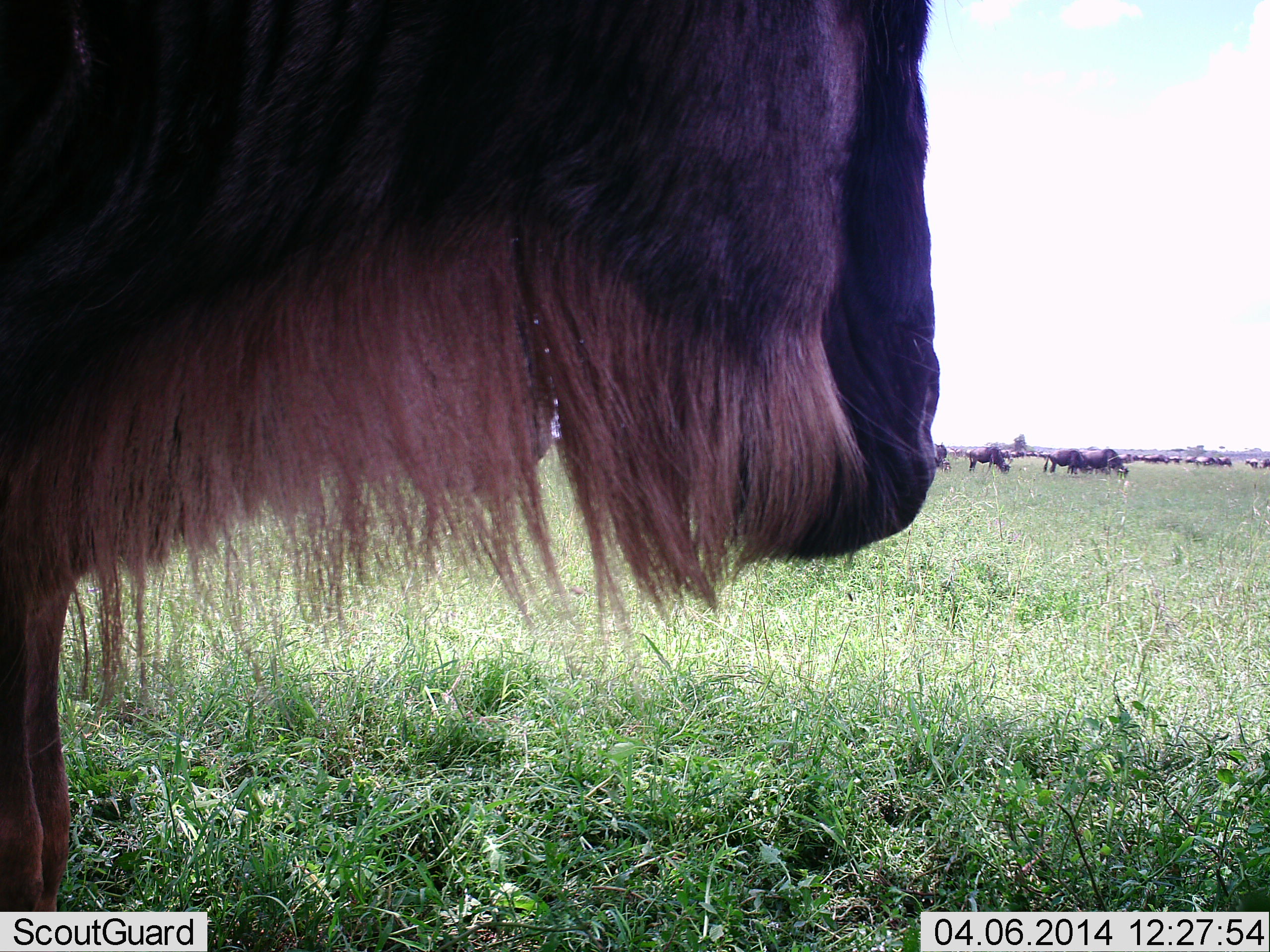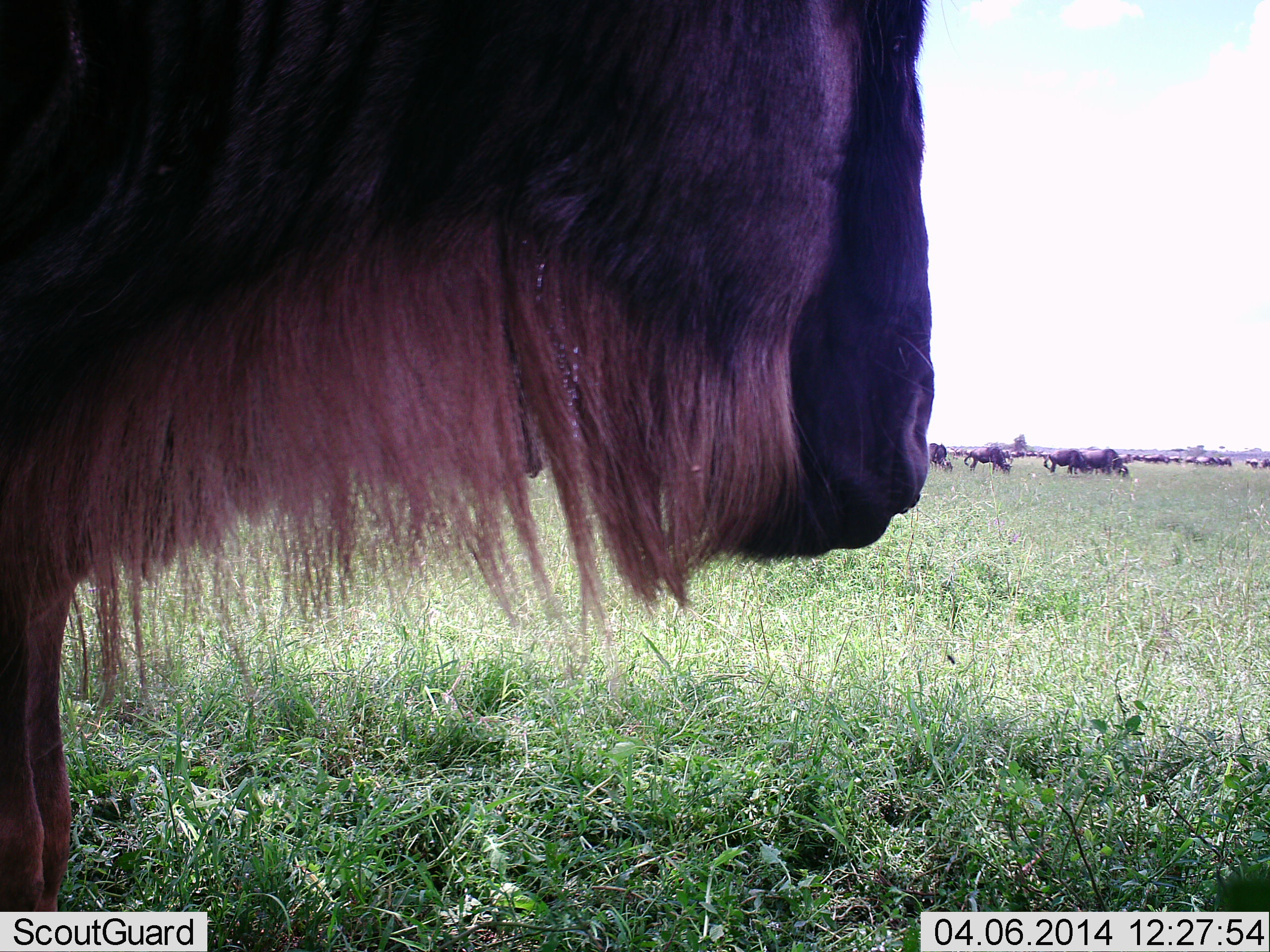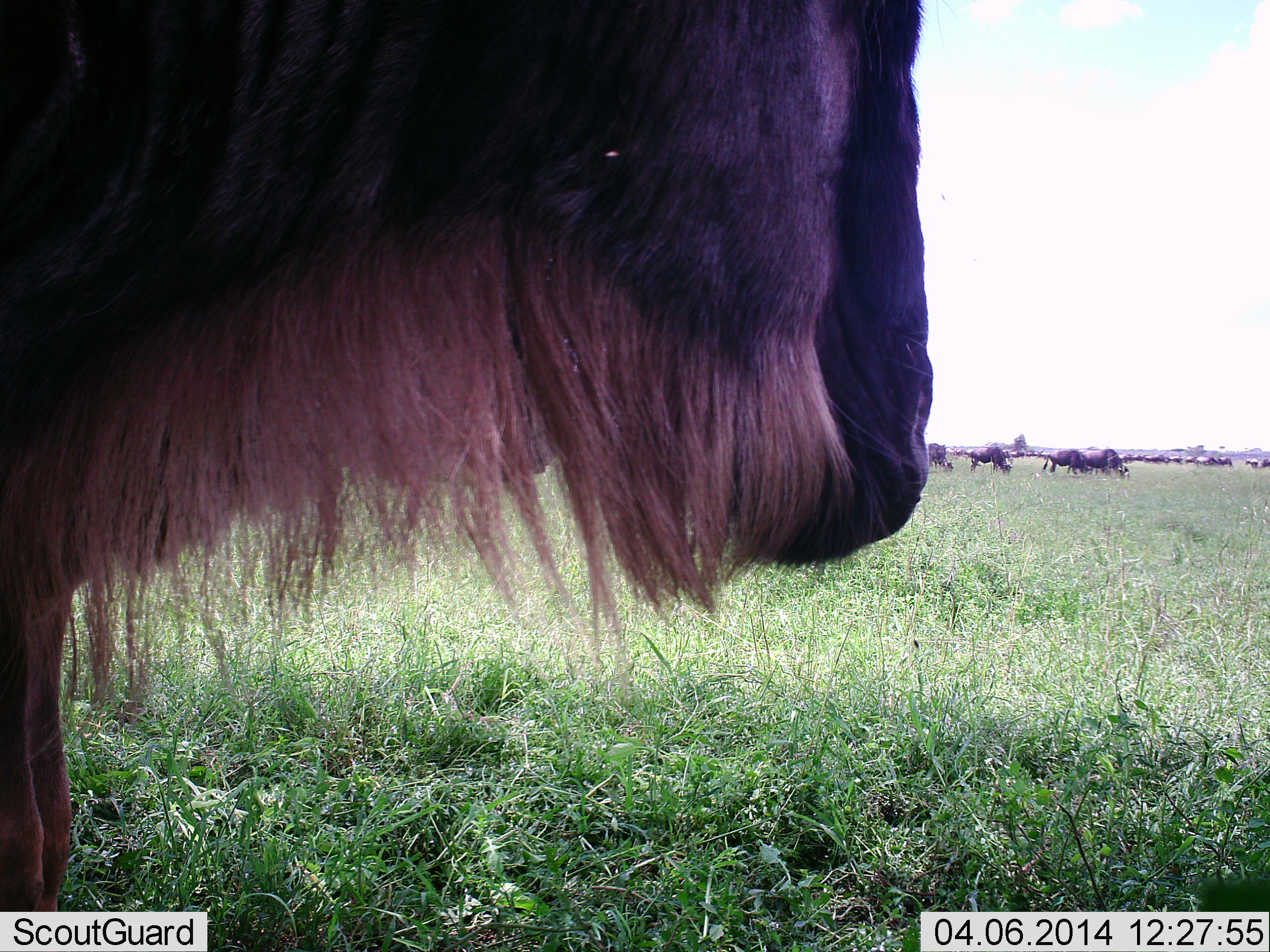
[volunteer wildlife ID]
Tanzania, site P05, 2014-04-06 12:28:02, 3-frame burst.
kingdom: Animalia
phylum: Chordata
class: Mammalia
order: Artiodactyla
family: Bovidae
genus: Connochaetes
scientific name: Connochaetes taurinus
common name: blue wildebeest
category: wildebeest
Wildebeest (blue wildebeest) (Connochaetes taurinus), count 5. Behavior (volunteer vote fractions): standing 50%, resting 0%, moving 10%, interacting 10%. Young present (vote fraction): 0%. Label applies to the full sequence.